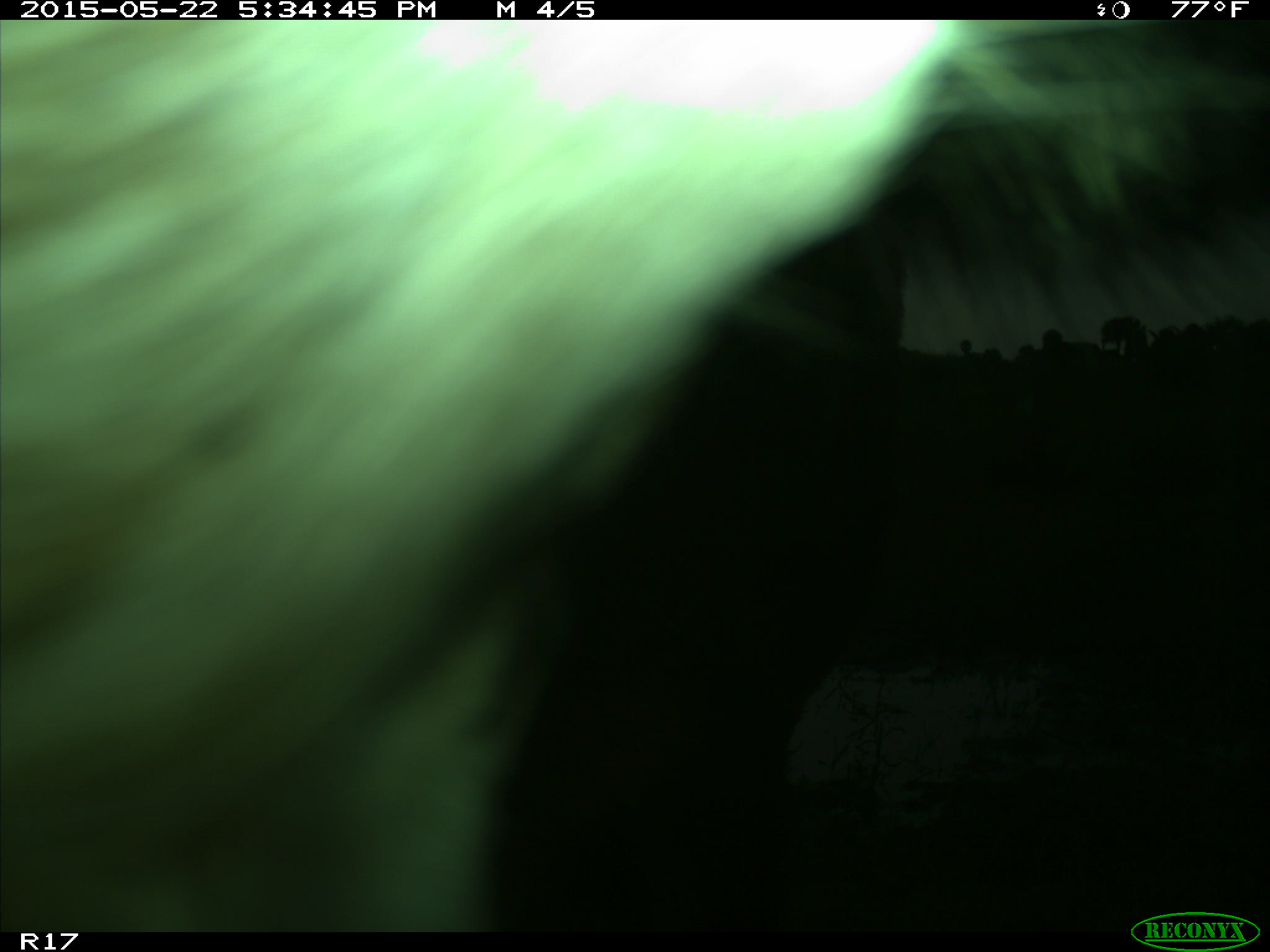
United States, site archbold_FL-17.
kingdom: Animalia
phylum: Chordata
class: Mammalia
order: Artiodactyla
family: Bovidae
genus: Bos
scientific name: Bos taurus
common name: domestic cow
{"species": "Bos taurus (domestic cow)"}